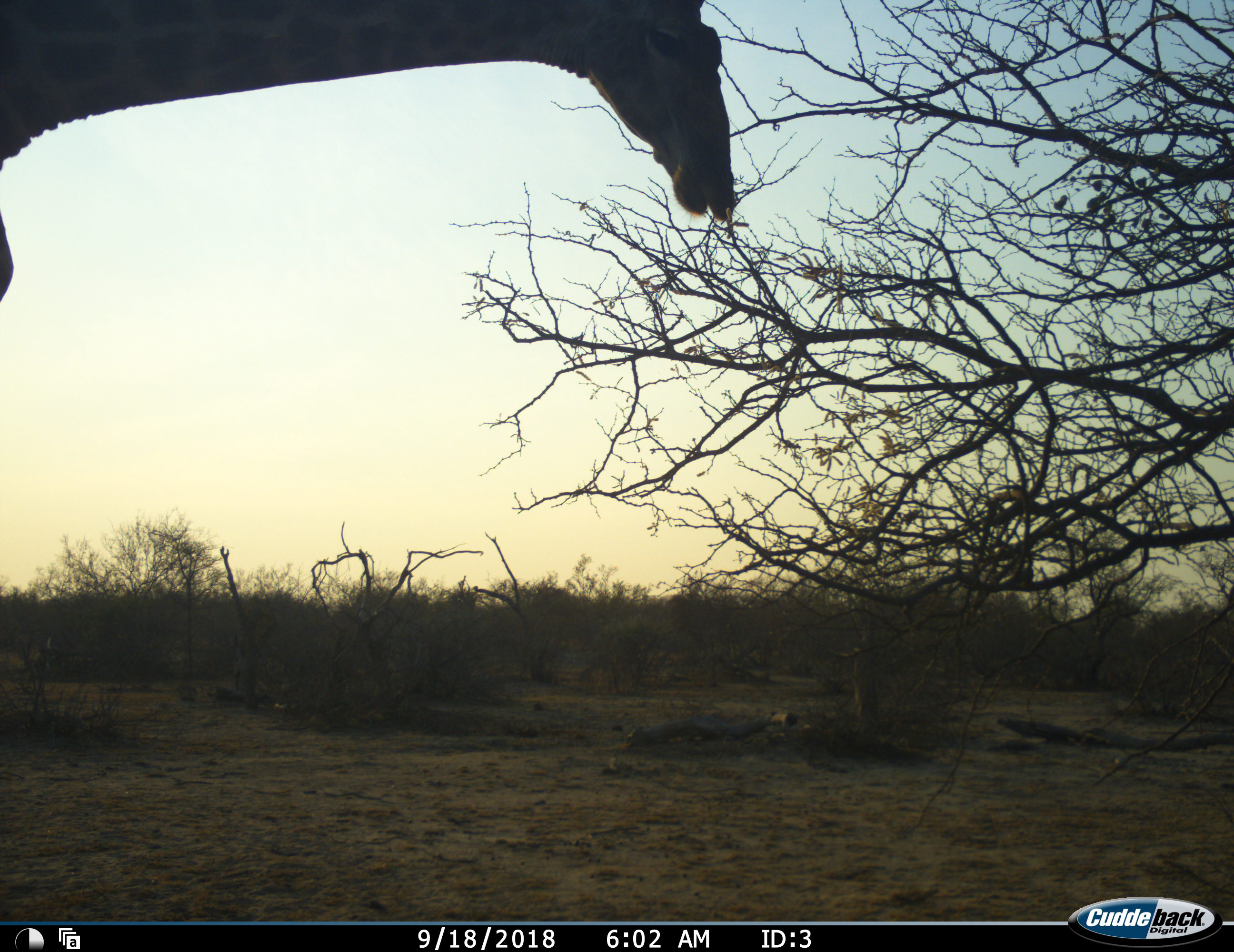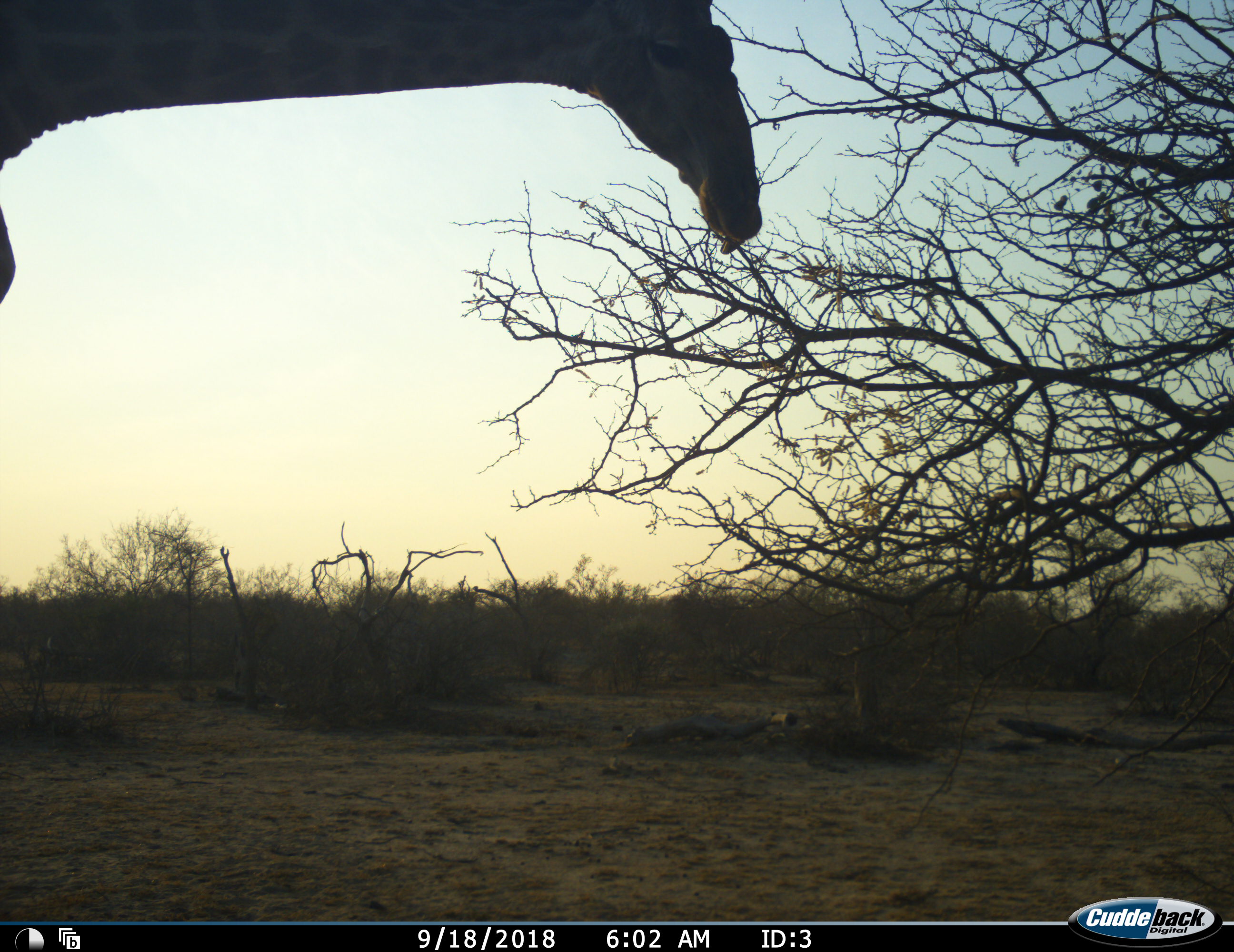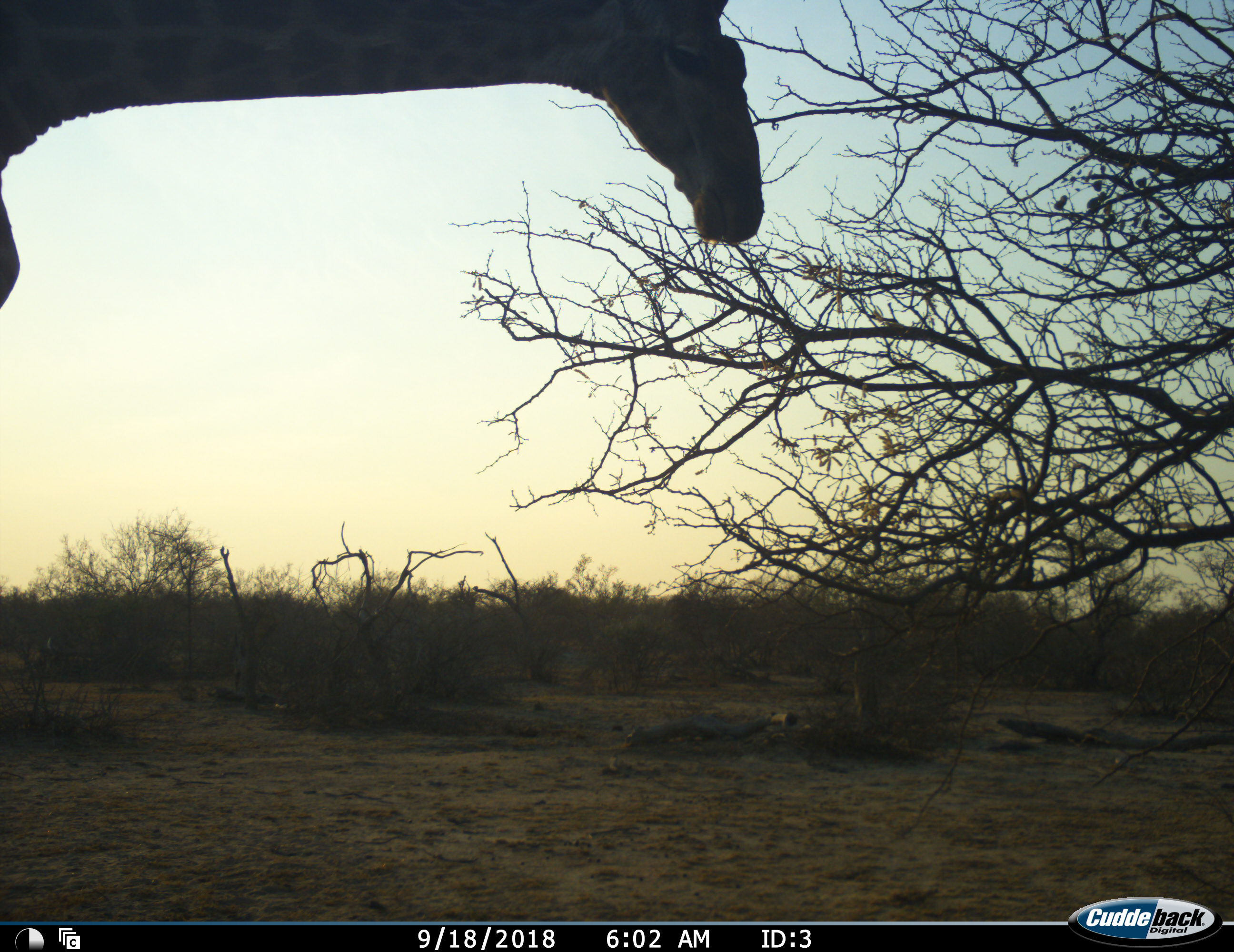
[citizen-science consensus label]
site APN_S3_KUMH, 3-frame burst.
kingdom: Animalia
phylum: Chordata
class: Mammalia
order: Artiodactyla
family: Giraffidae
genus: Giraffa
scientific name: Giraffa camelopardalis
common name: giraffe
Giraffe (Giraffa camelopardalis), count 1. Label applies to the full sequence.